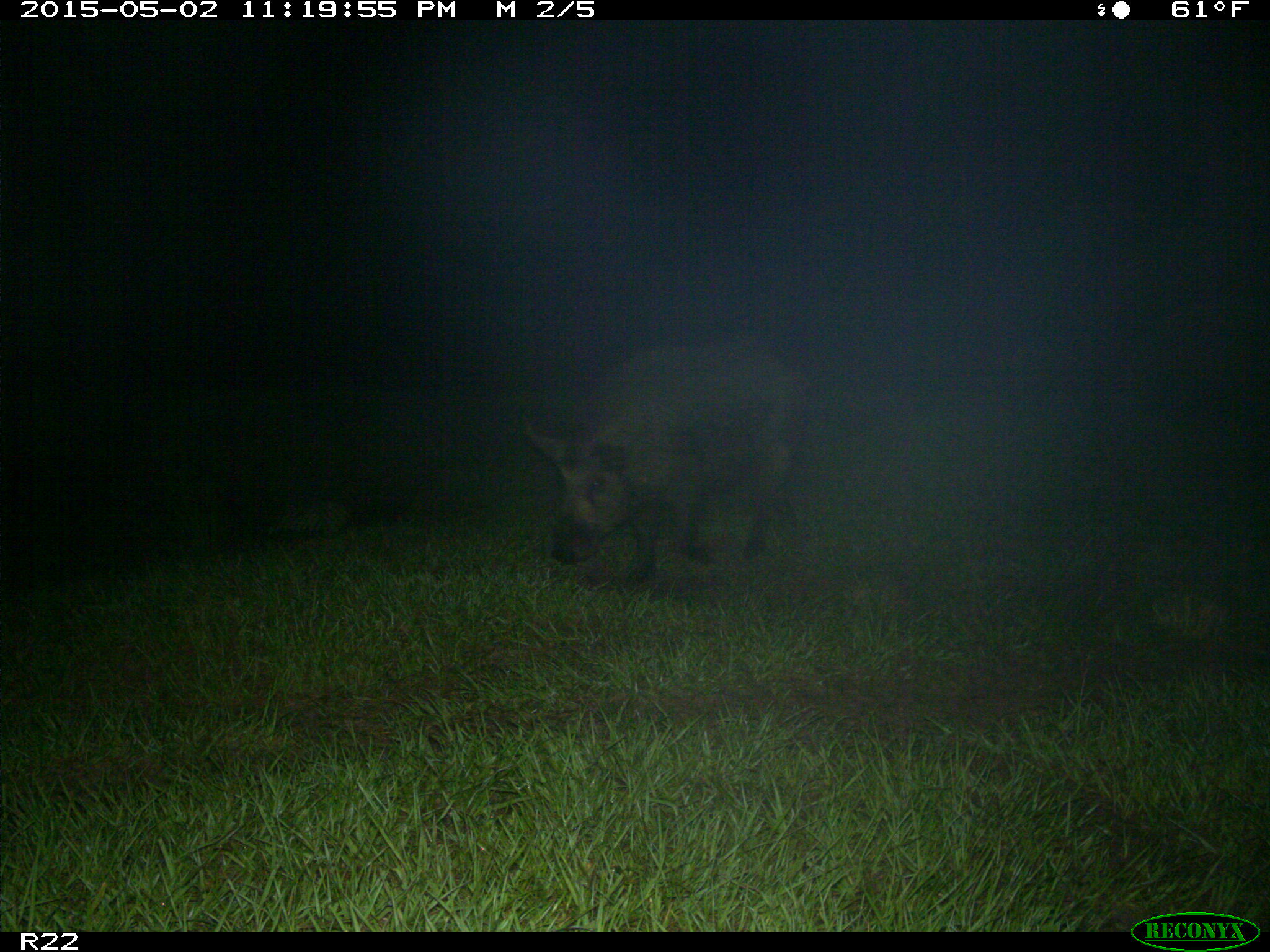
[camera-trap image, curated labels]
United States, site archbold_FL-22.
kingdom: Animalia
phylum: Chordata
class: Mammalia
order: Artiodactyla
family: Suidae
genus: Sus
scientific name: Sus scrofa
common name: wild boar